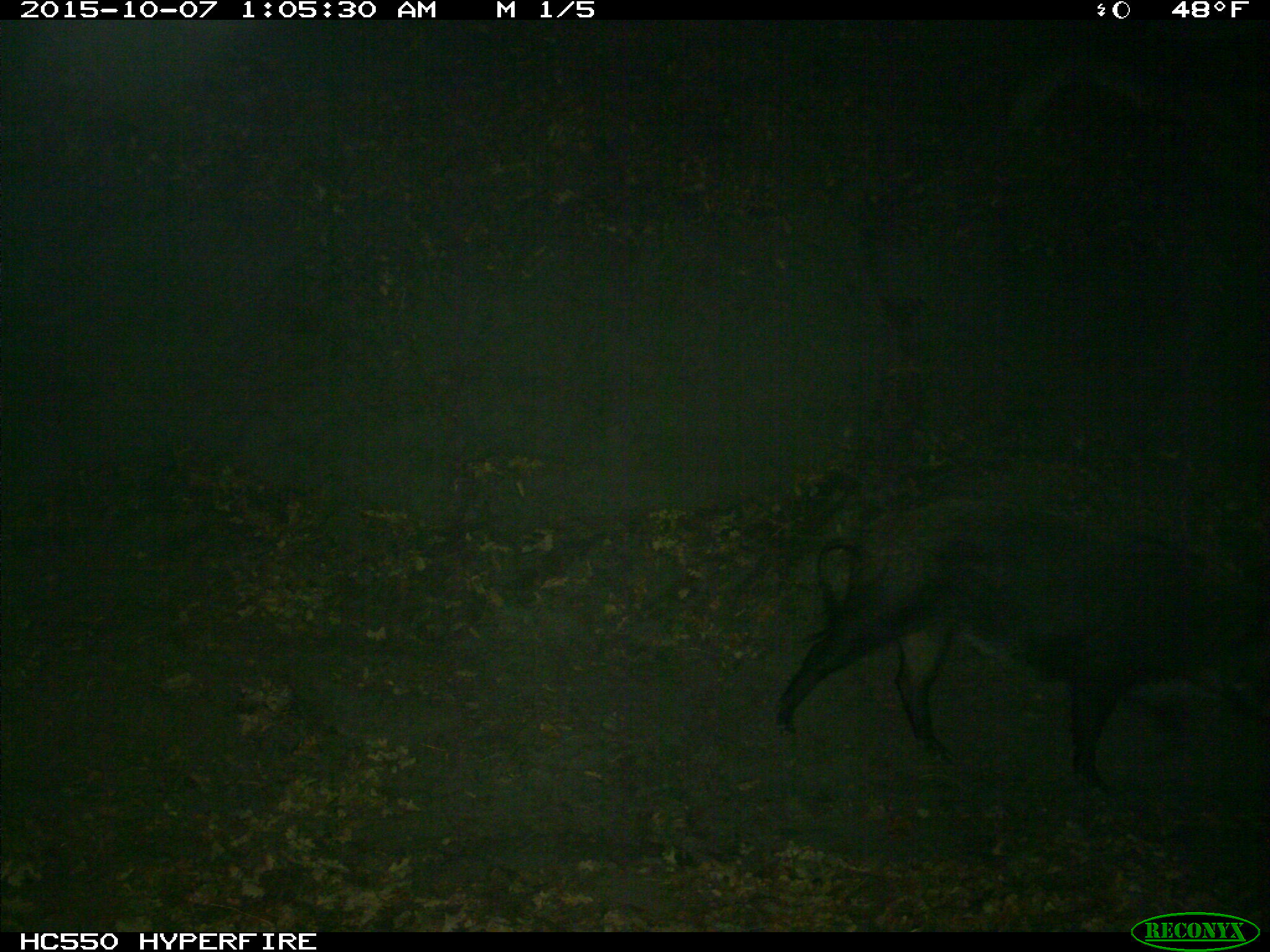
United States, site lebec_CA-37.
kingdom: Animalia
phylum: Chordata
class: Mammalia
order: Artiodactyla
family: Suidae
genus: Sus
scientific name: Sus scrofa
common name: wild boar